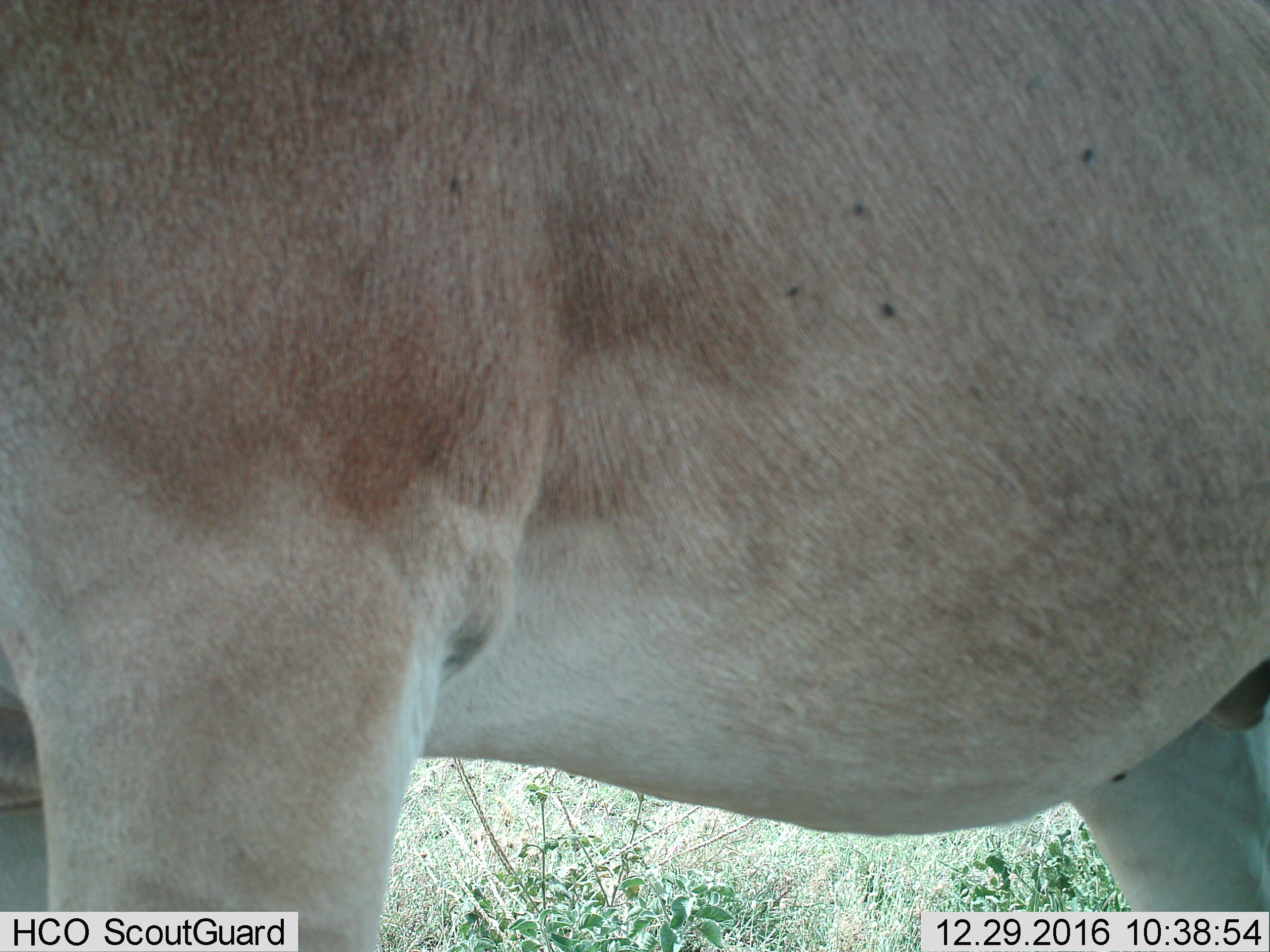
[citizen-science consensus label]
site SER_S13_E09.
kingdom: Animalia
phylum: Chordata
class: Mammalia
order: Artiodactyla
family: Bovidae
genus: Alcelaphus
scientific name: Alcelaphus buselaphus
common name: hartebeest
Hartebeest (Alcelaphus buselaphus), count 1. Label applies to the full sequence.